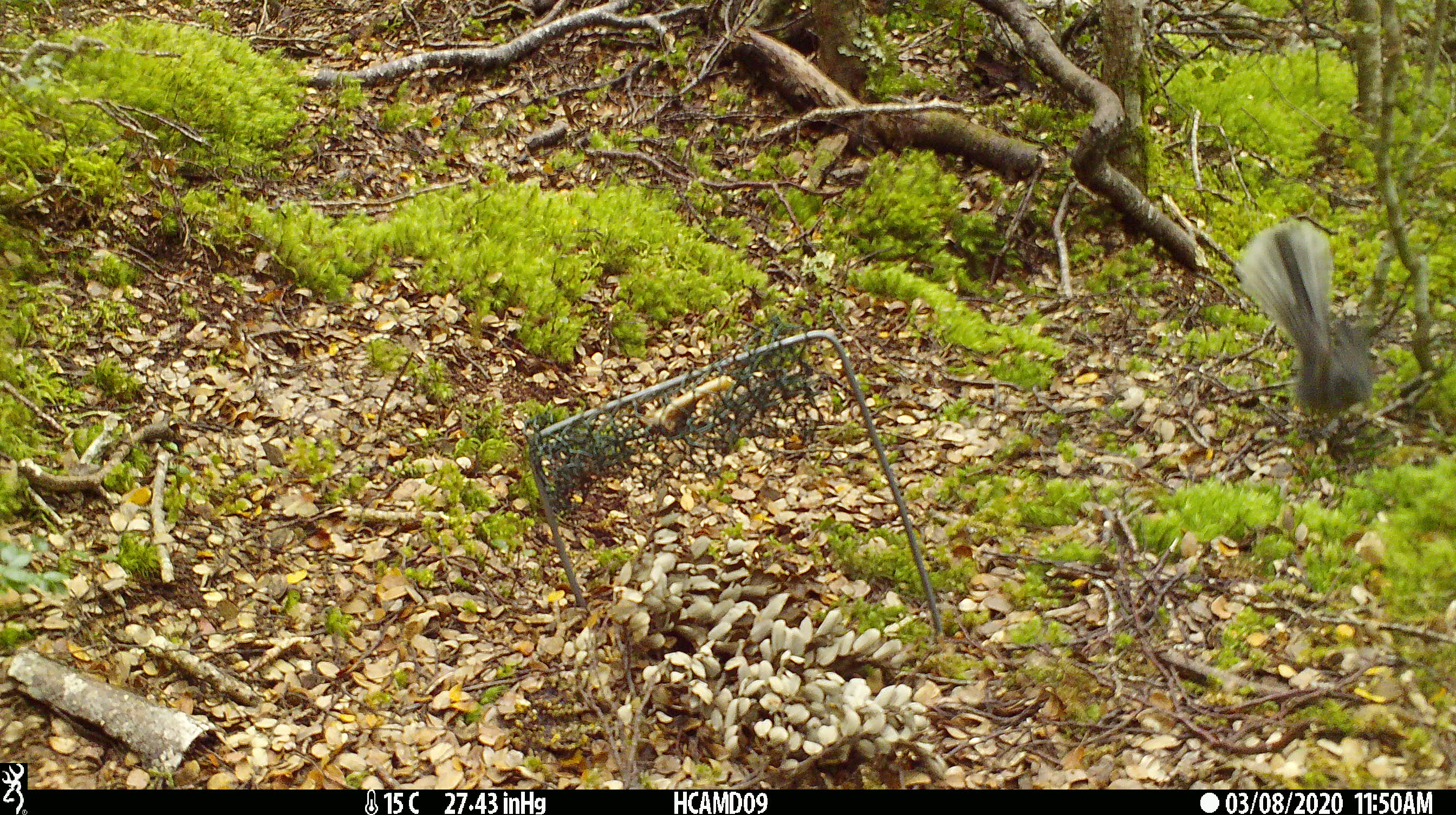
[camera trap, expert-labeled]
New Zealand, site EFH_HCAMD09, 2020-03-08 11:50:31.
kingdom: Animalia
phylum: Chordata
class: Aves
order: Passeriformes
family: Rhipiduridae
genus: Rhipidura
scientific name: Rhipidura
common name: fantails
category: fantail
Fantail (fantails) (Rhipidura).